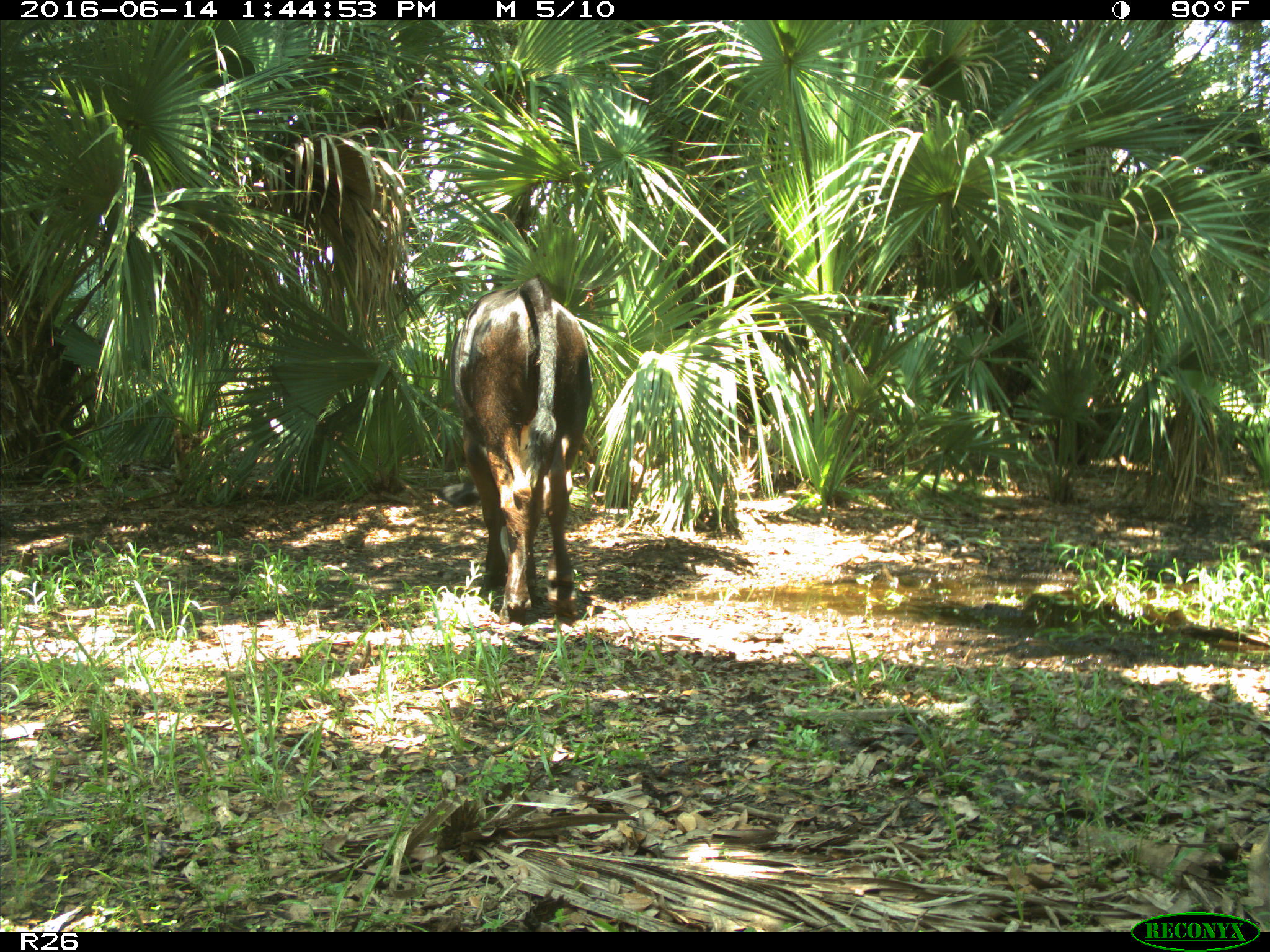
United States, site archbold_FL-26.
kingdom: Animalia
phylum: Chordata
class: Mammalia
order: Artiodactyla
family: Bovidae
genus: Bos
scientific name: Bos taurus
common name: domestic cow